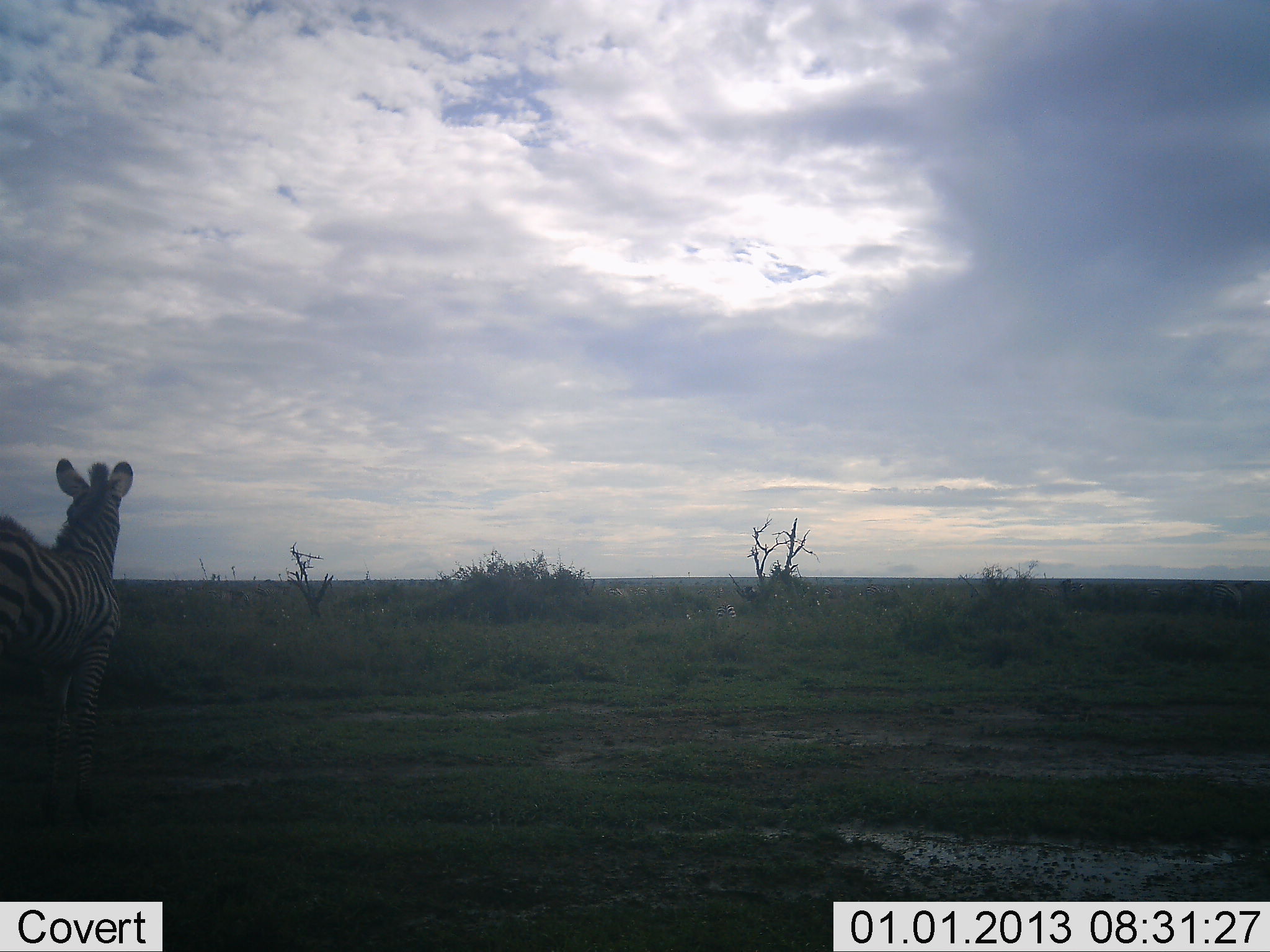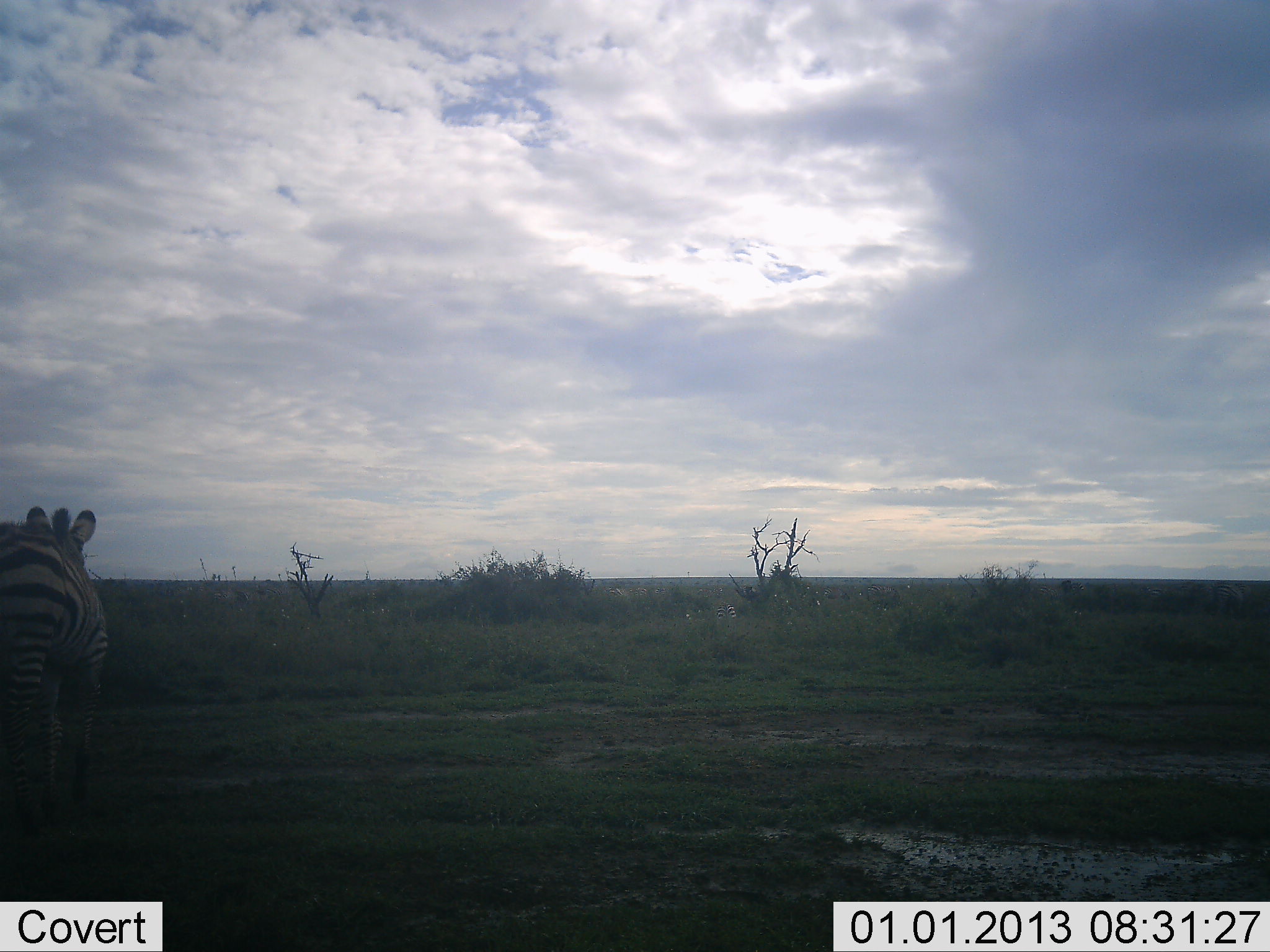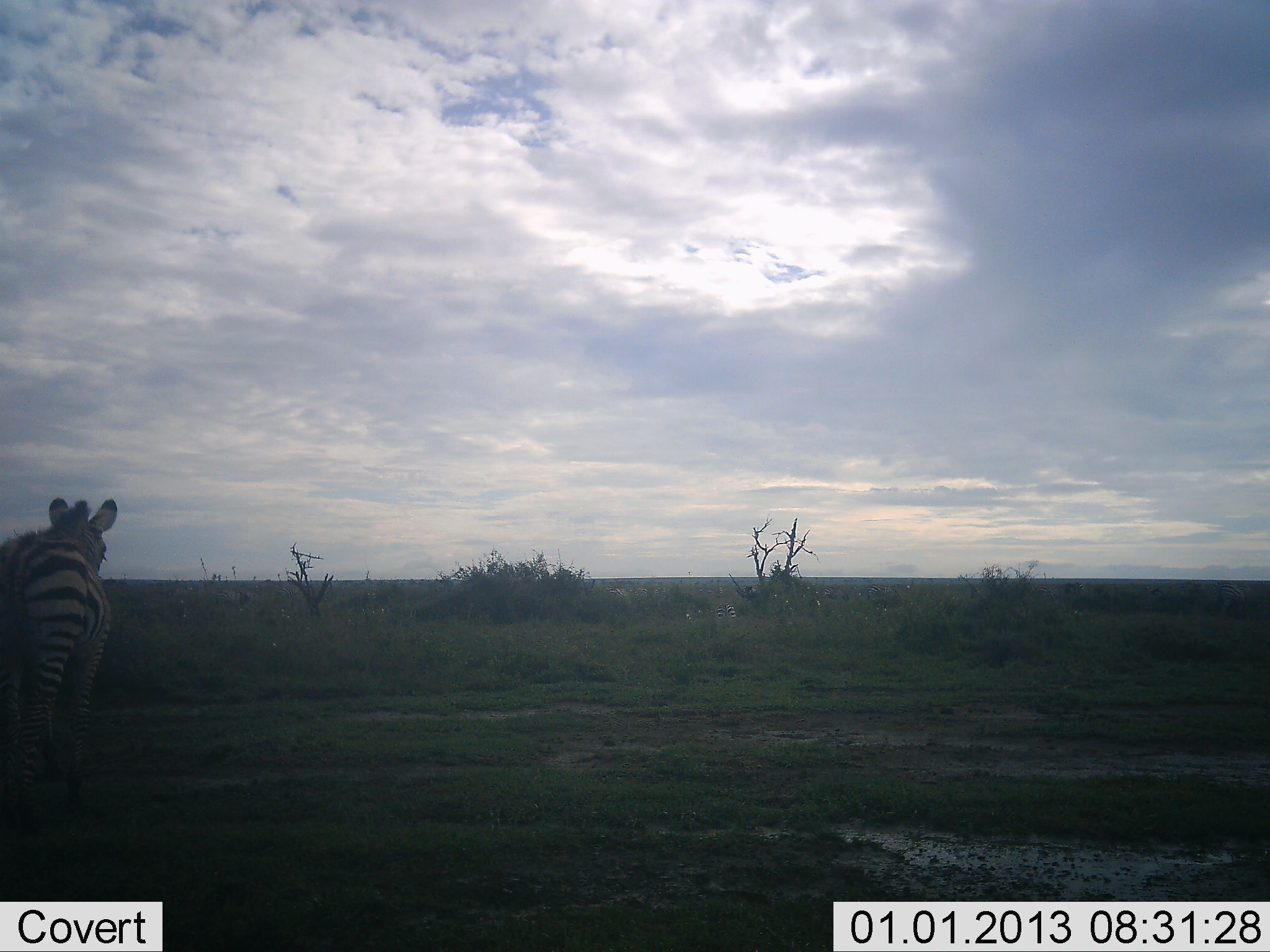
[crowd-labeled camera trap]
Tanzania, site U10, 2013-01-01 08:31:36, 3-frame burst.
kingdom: Animalia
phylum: Chordata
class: Mammalia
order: Perissodactyla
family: Equidae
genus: Equus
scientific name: Equus quagga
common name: plains zebra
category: zebra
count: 1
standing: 50%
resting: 0%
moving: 60%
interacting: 0%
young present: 0%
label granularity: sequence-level